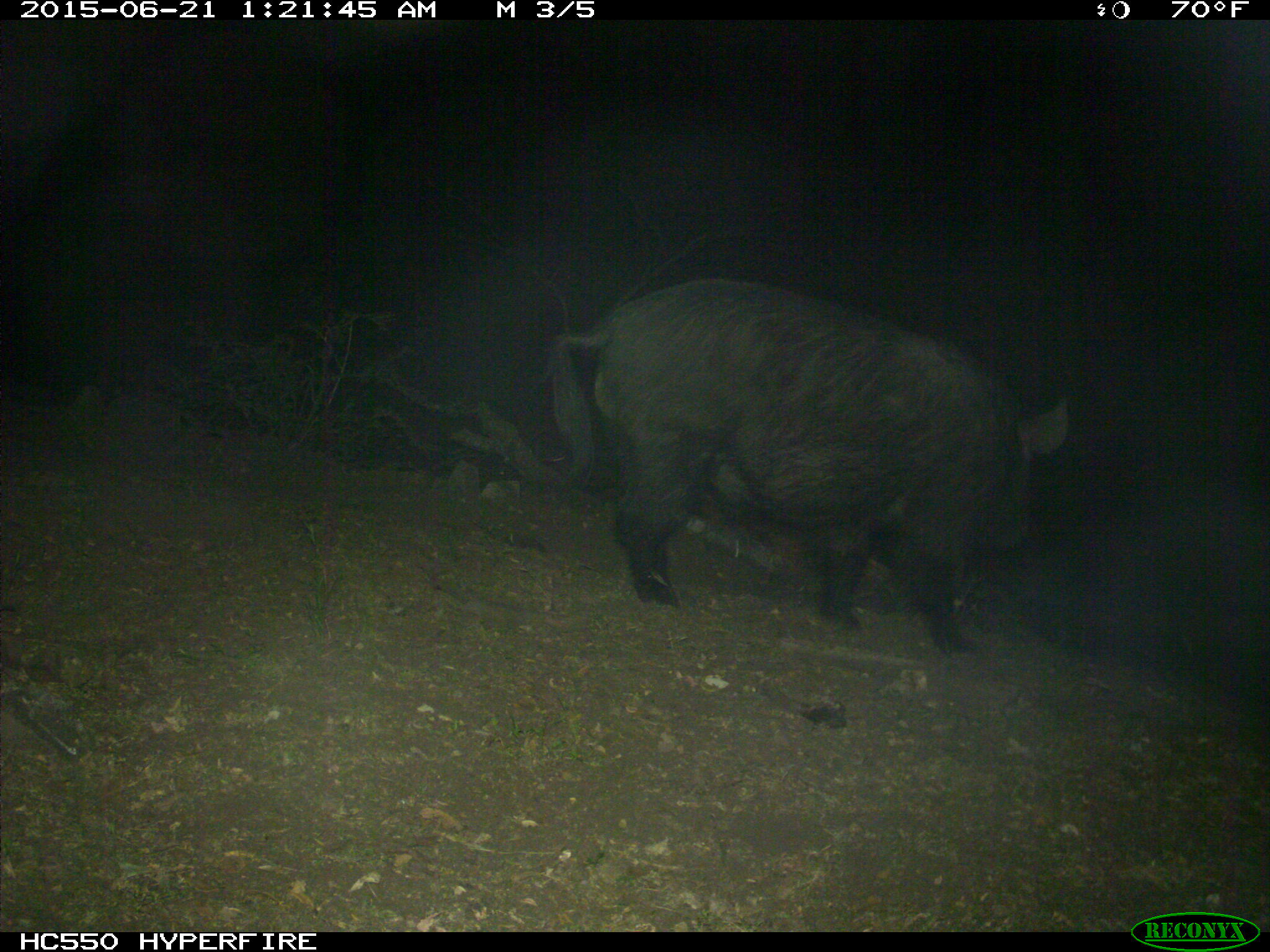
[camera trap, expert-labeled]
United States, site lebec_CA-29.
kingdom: Animalia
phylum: Chordata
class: Mammalia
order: Artiodactyla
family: Suidae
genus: Sus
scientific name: Sus scrofa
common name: wild boar